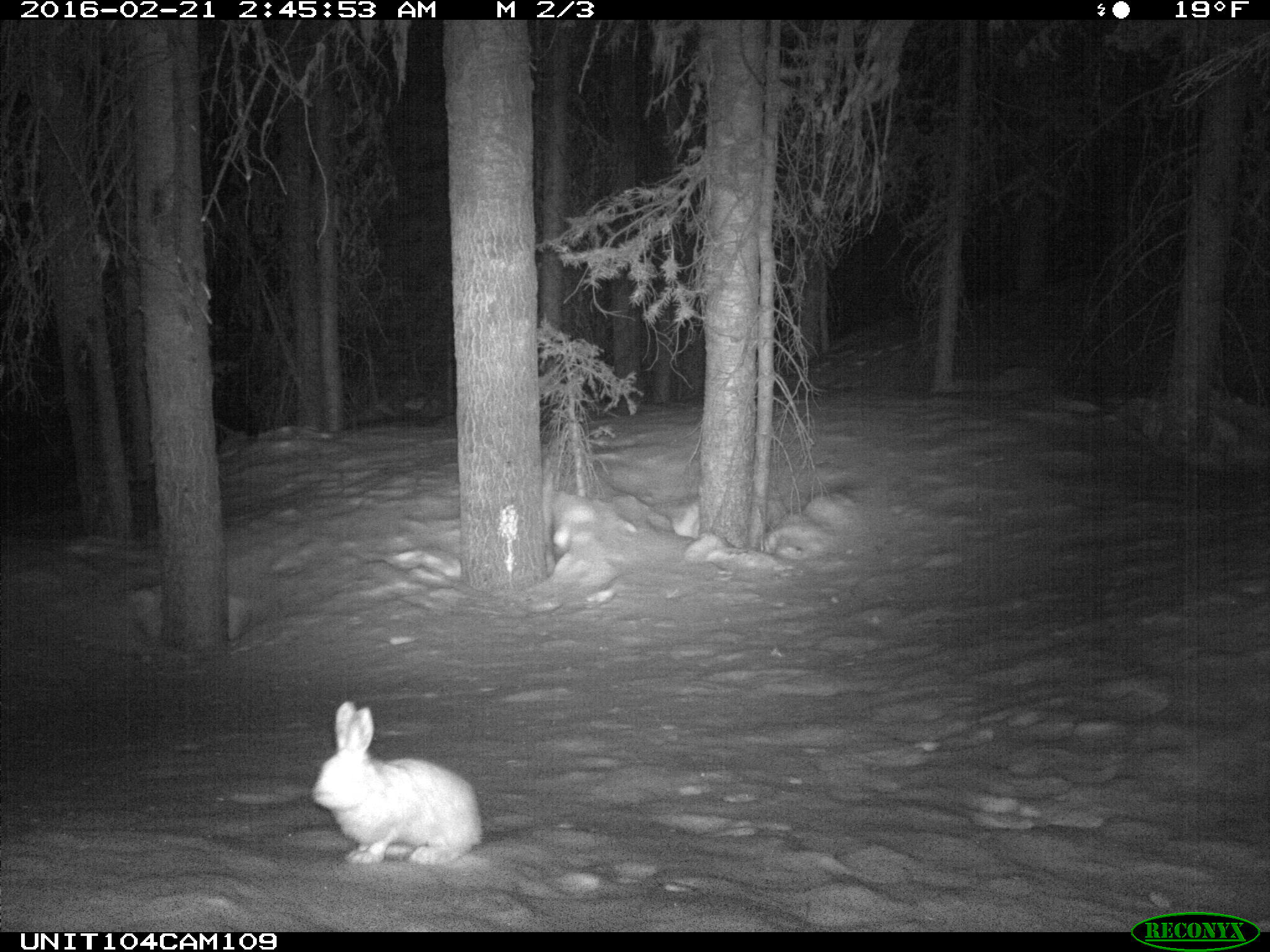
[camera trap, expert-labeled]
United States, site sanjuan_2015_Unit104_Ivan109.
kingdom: Animalia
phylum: Chordata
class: Mammalia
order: Lagomorpha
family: Leporidae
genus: Lepus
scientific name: Lepus americanus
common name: snowshoe hare